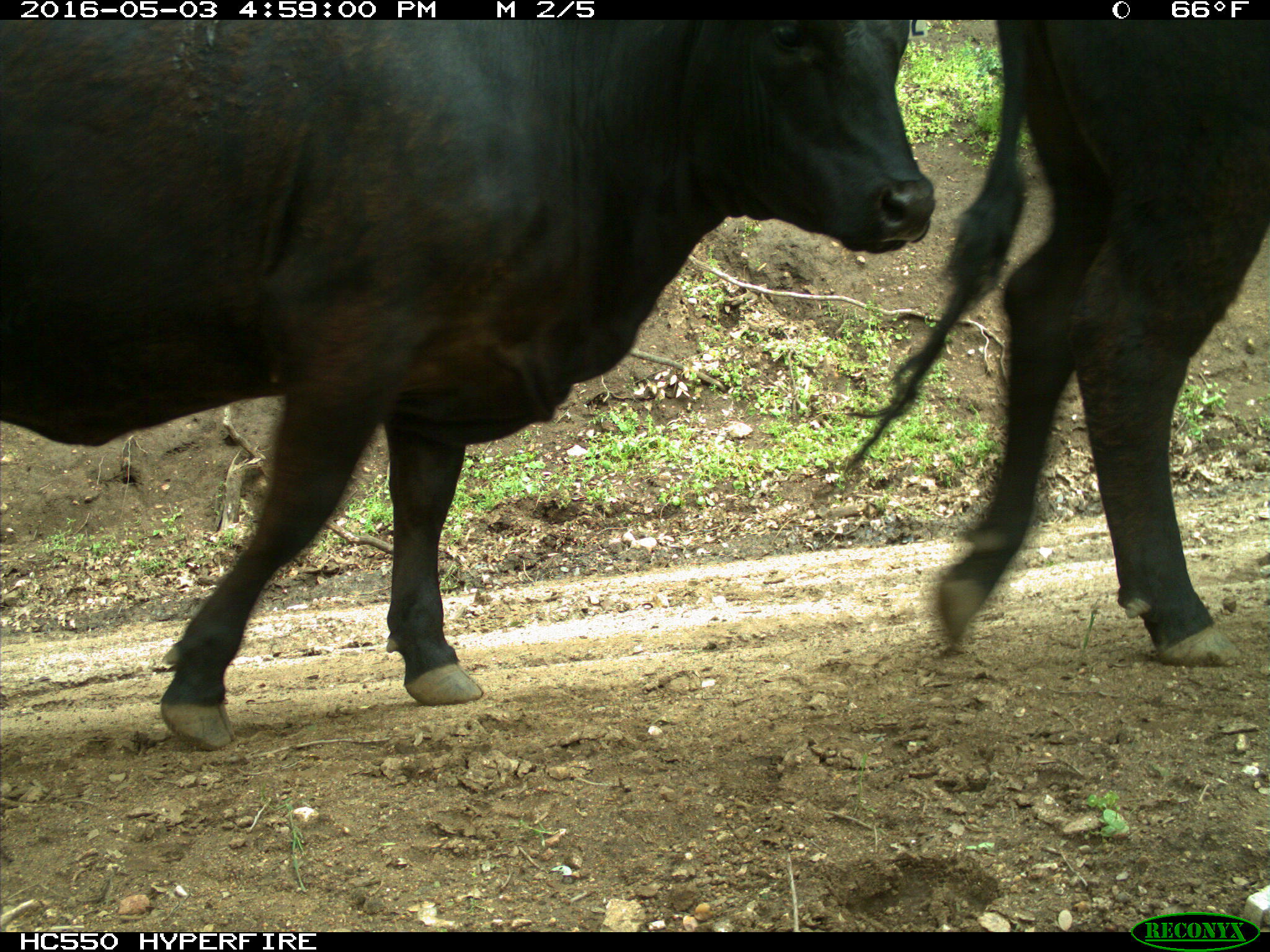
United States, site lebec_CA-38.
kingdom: Animalia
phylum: Chordata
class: Mammalia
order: Artiodactyla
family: Bovidae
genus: Bos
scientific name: Bos taurus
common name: domestic cow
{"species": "Bos taurus (domestic cow)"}